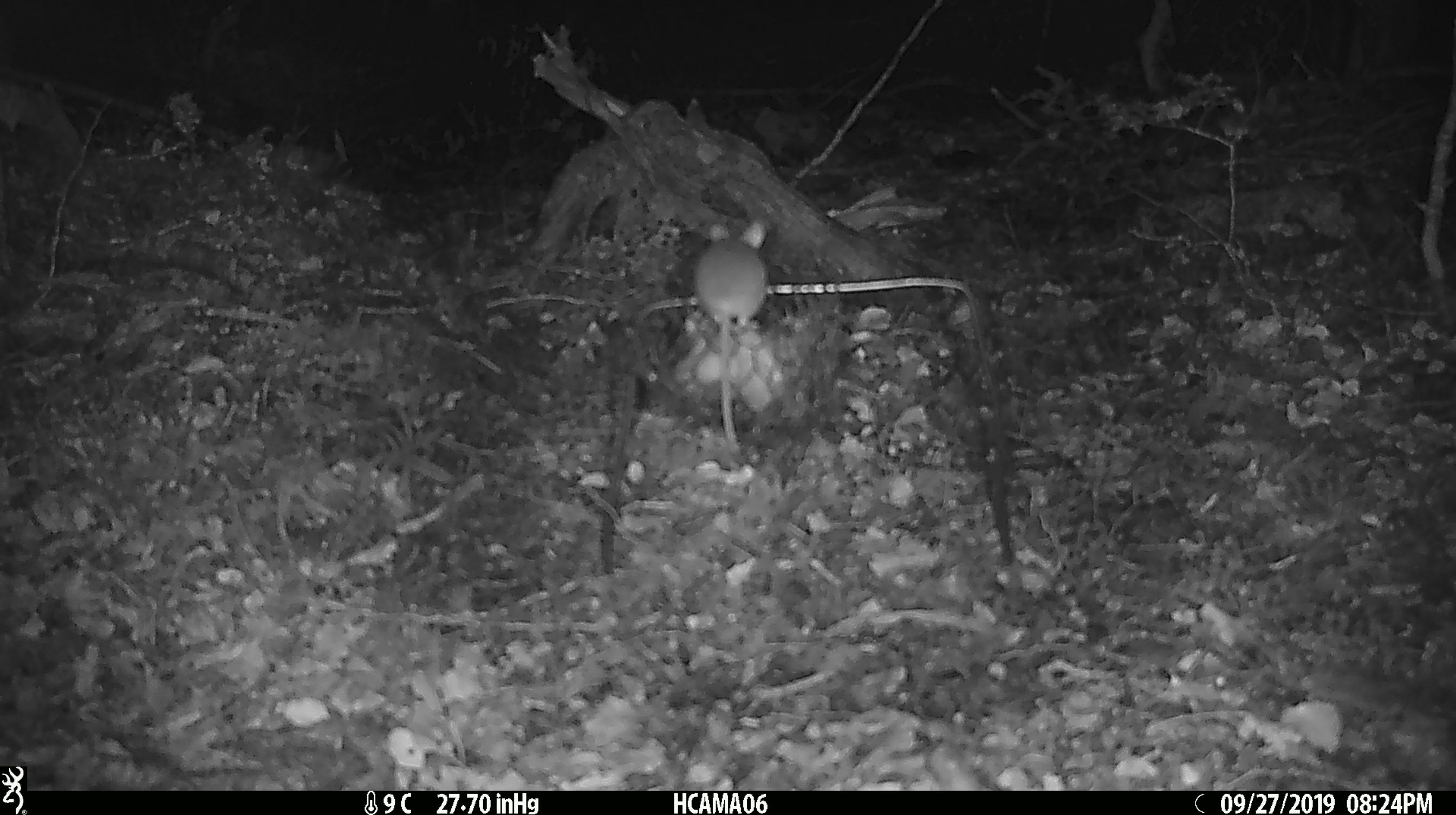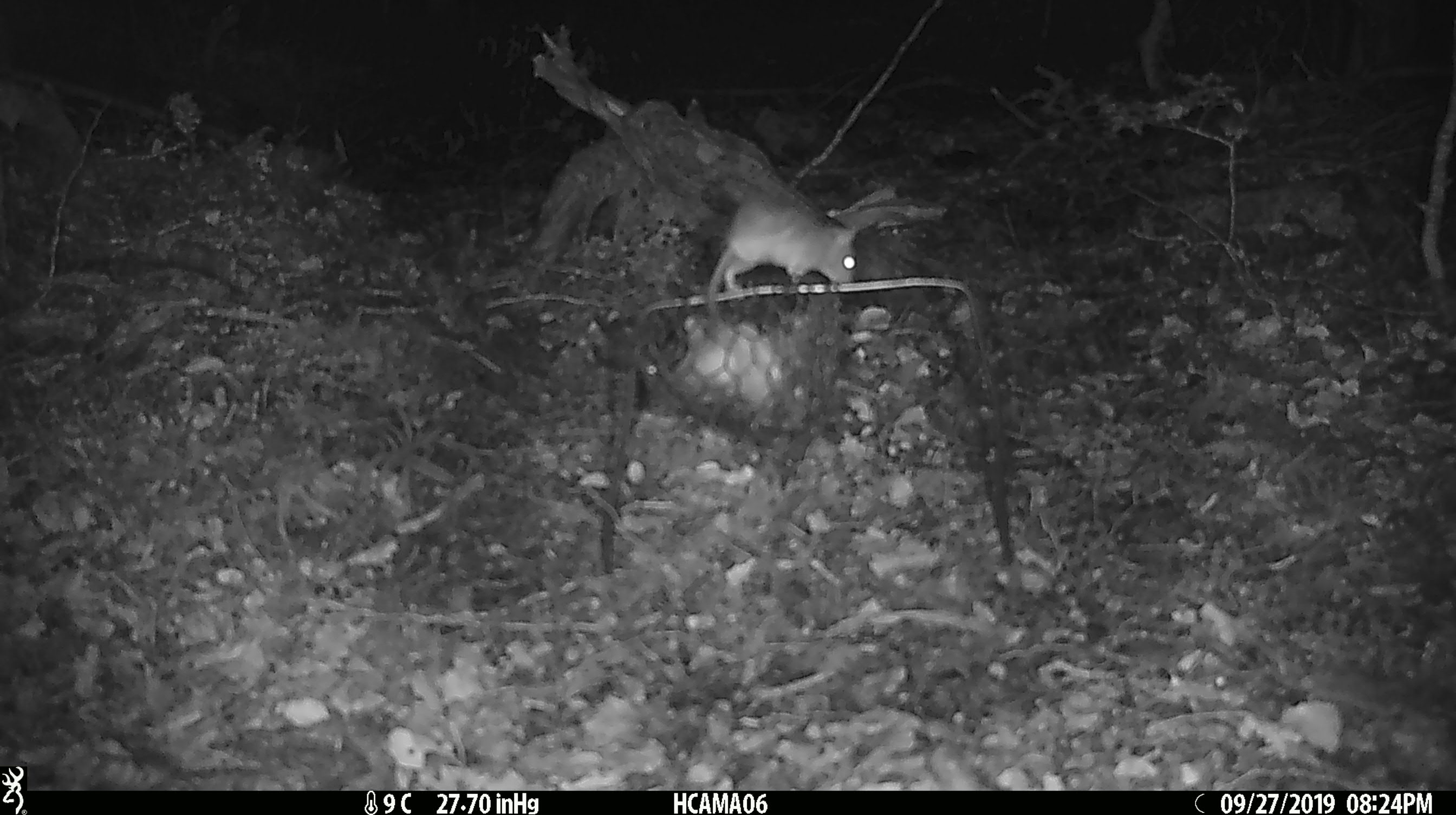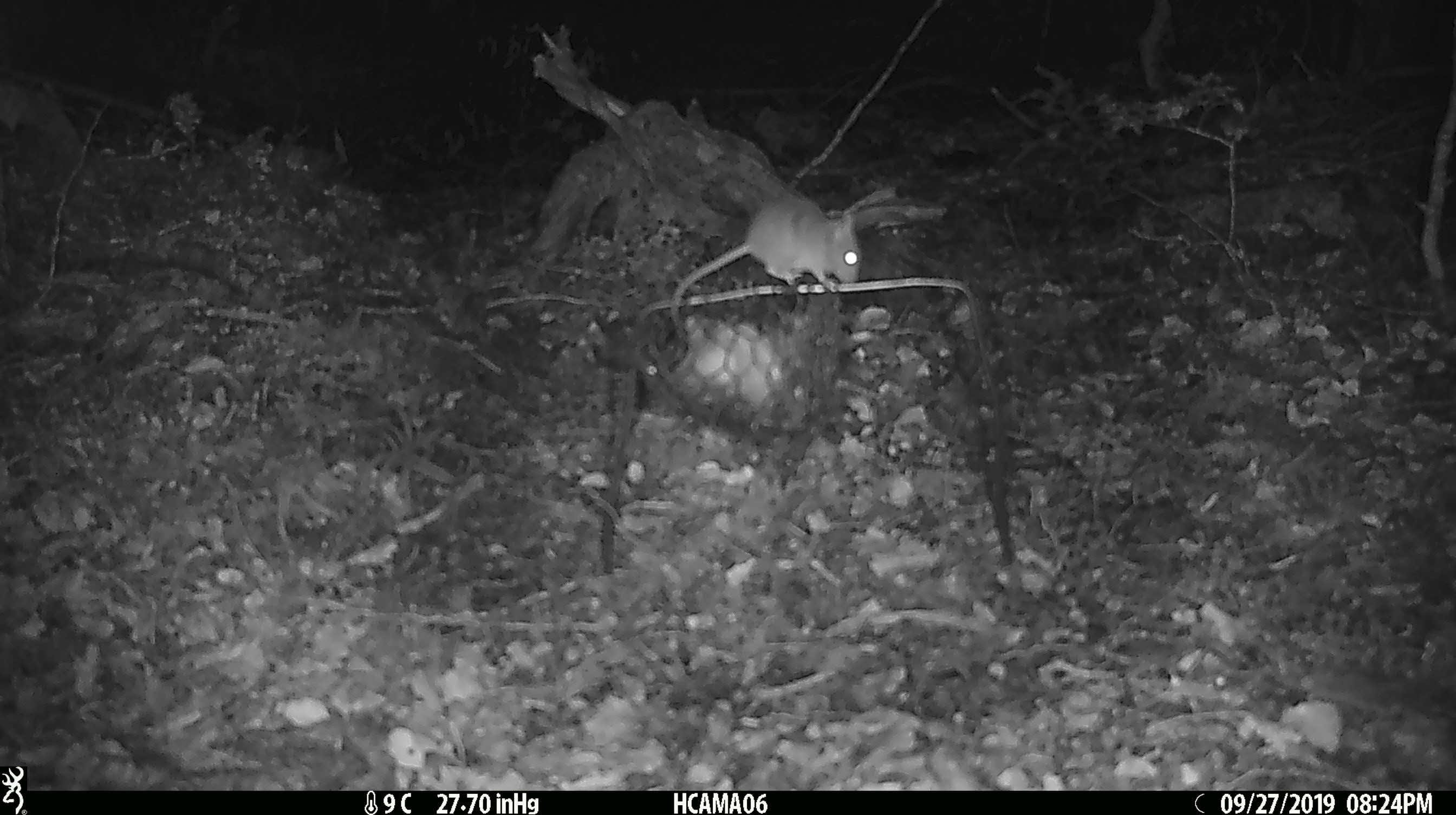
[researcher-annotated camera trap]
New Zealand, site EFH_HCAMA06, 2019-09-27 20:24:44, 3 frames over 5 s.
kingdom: Animalia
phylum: Chordata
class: Mammalia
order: Rodentia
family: Muridae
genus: Mus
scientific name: Mus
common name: mouse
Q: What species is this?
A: Mouse (Mus).